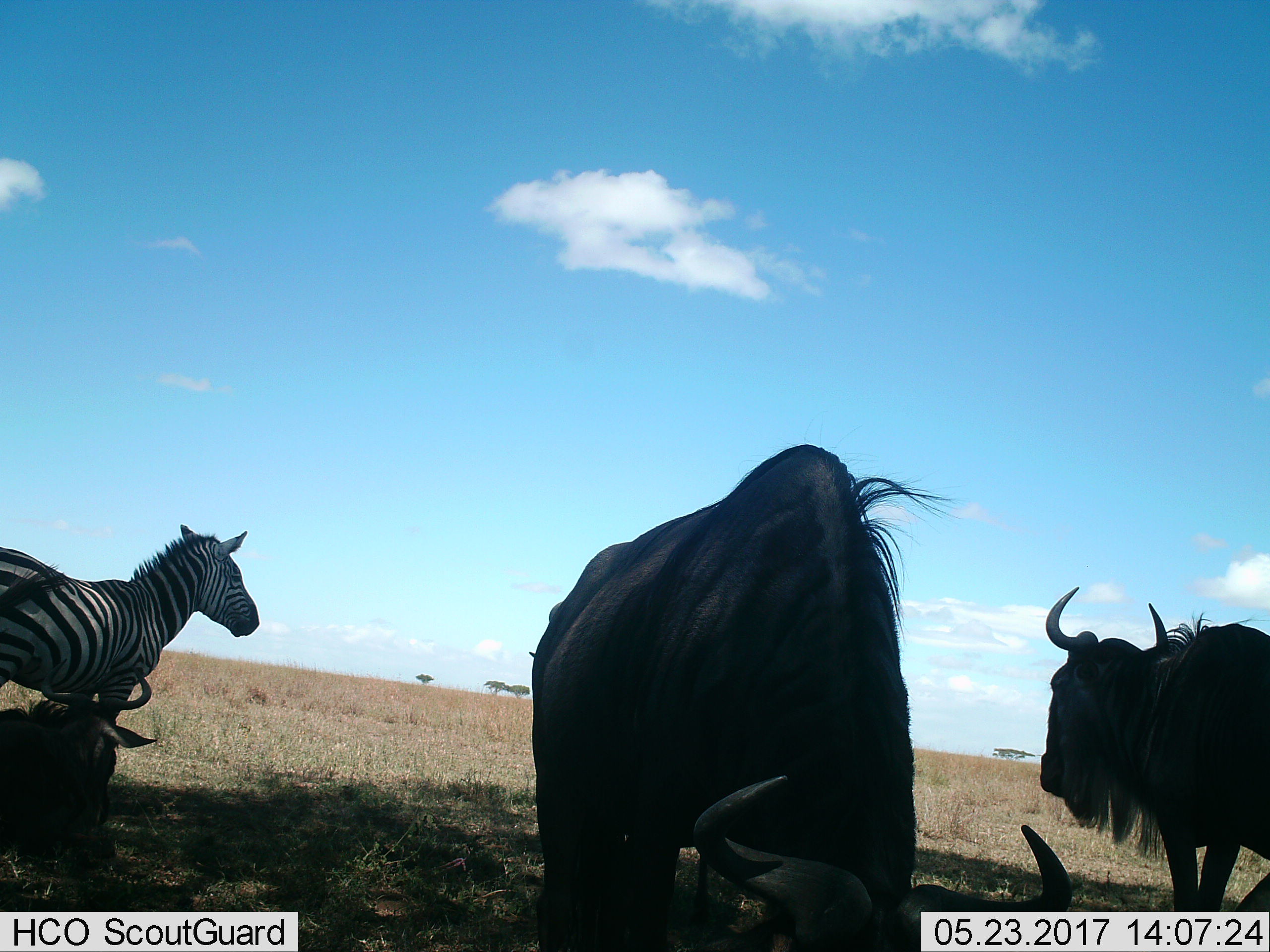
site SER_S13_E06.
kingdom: Animalia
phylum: Chordata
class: Mammalia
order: Artiodactyla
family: Bovidae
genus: Connochaetes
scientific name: Connochaetes taurinus taurinus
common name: blue wildebeest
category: wildebeestblue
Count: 3.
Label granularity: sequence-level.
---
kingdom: Animalia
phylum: Chordata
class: Mammalia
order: Perissodactyla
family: Equidae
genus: Equus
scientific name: Equus quagga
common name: plains zebra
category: zebraplains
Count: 1.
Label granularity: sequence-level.